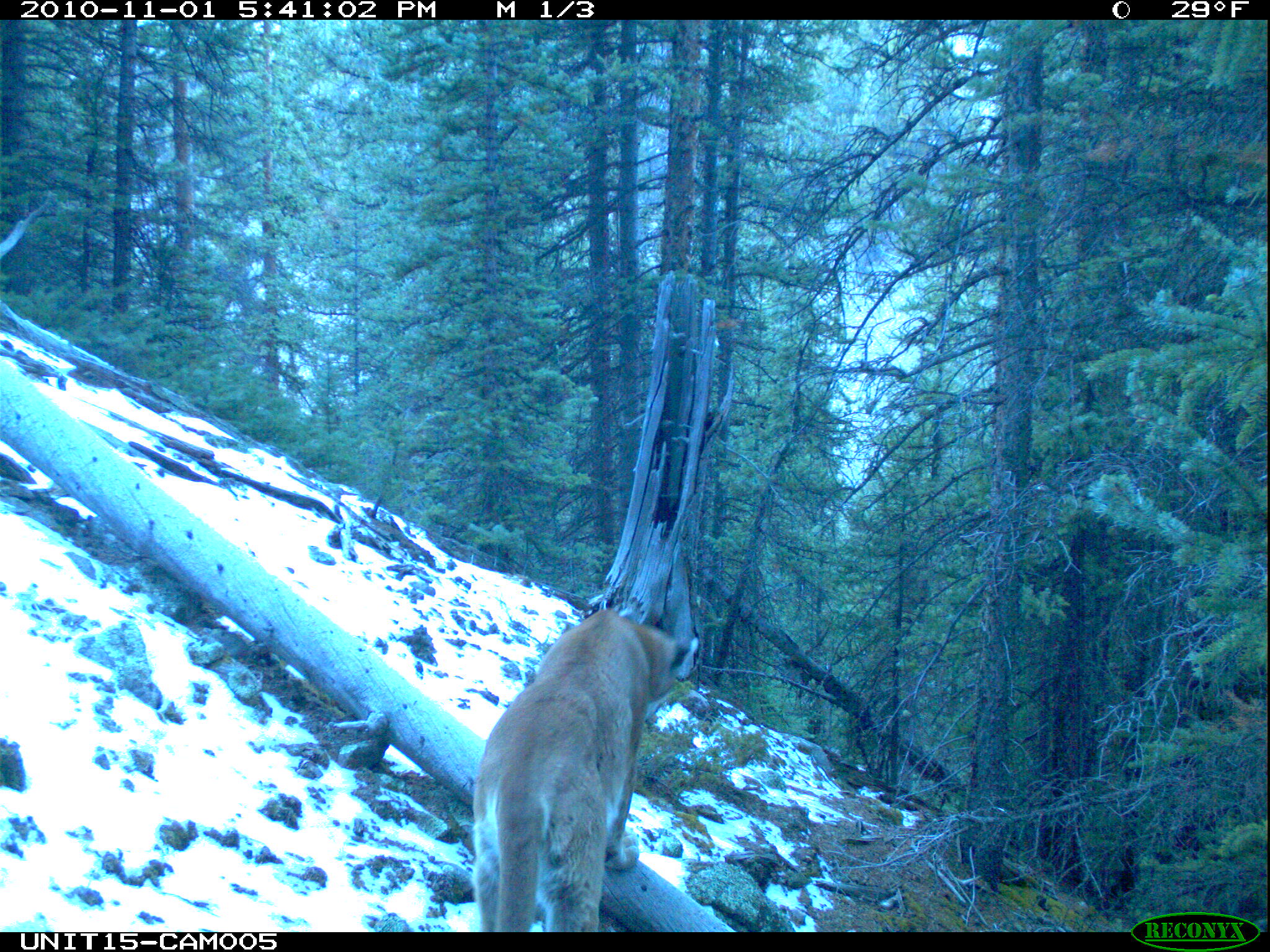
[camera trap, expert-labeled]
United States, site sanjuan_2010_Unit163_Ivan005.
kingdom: Animalia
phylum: Chordata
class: Mammalia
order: Carnivora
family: Felidae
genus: Puma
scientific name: Puma concolor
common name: mountain lion